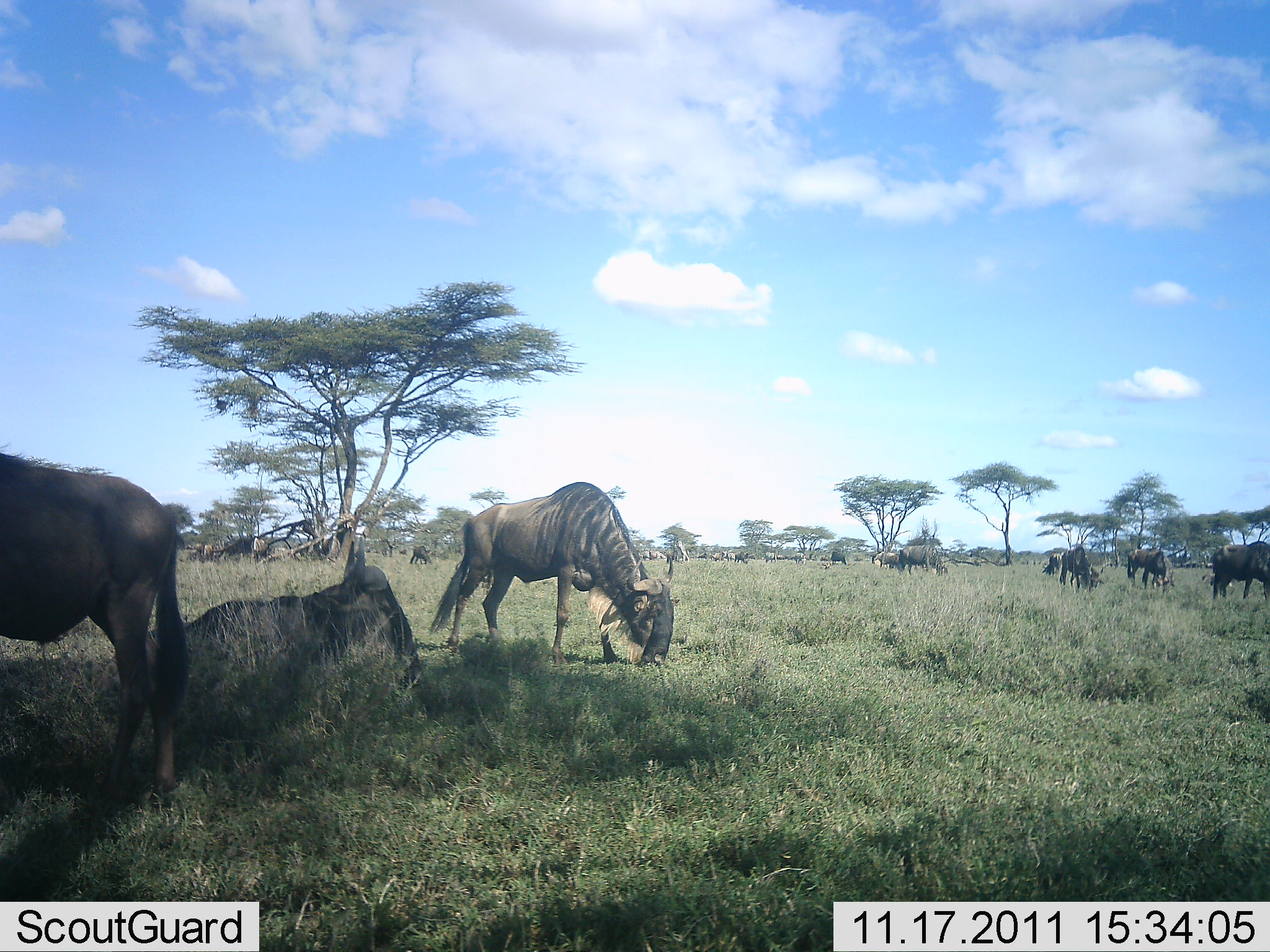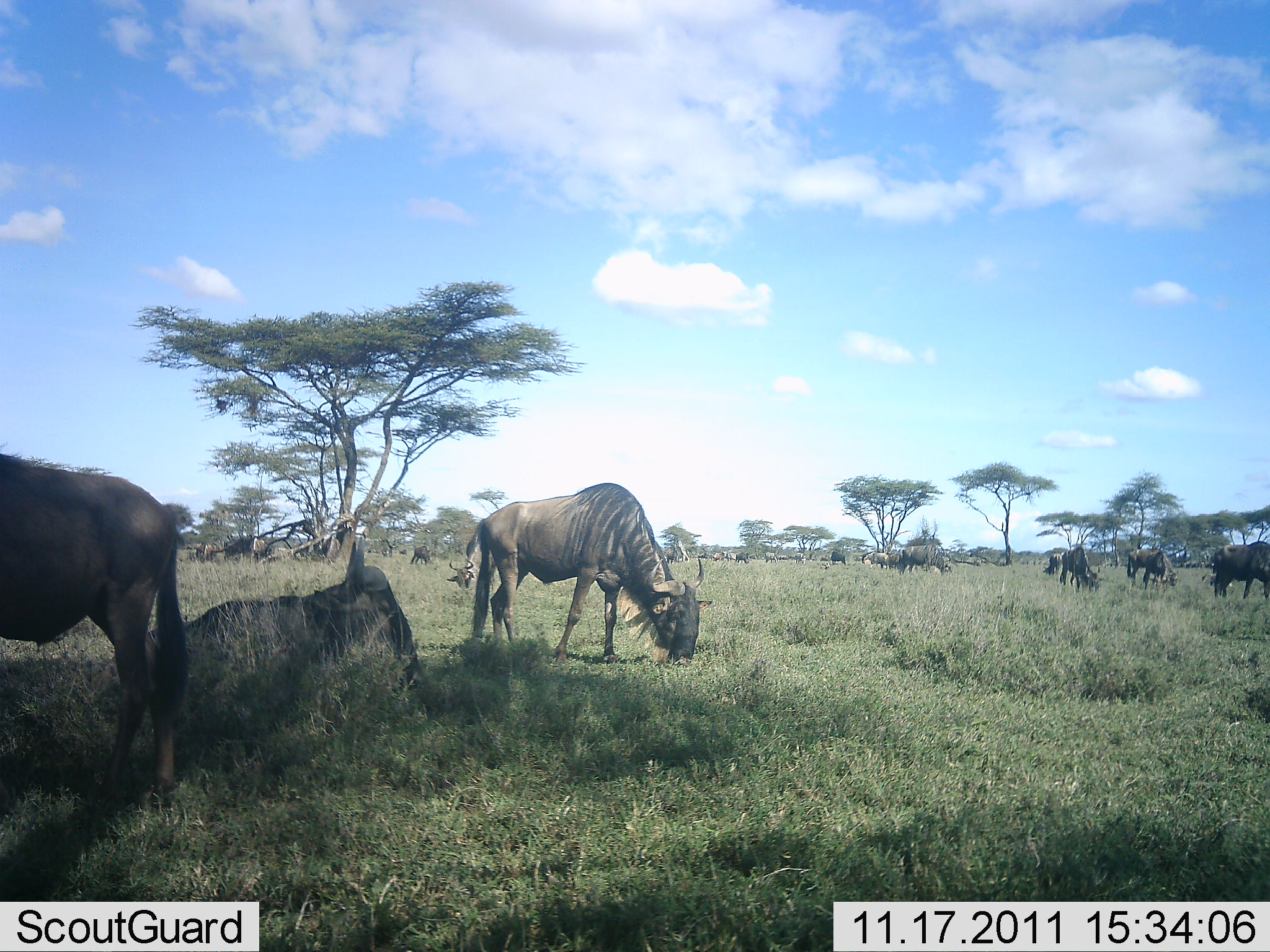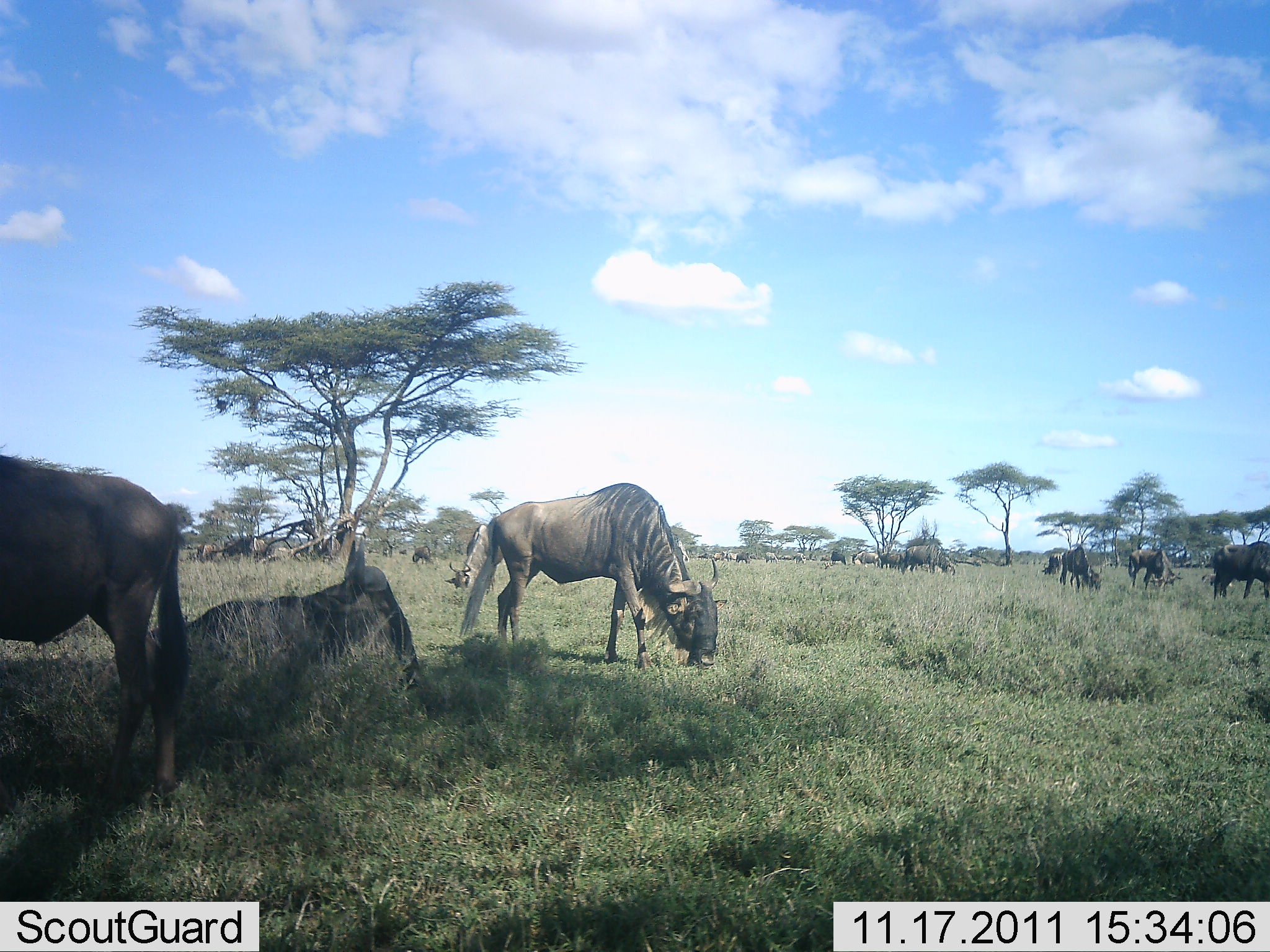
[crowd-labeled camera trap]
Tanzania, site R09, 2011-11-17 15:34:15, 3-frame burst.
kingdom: Animalia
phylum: Chordata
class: Mammalia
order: Artiodactyla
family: Bovidae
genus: Connochaetes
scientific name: Connochaetes taurinus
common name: blue wildebeest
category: wildebeest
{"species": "wildebeest (blue wildebeest) (Connochaetes taurinus)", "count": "11-50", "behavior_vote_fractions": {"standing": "60%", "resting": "80%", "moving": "30%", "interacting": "10%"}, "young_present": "0%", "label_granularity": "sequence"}